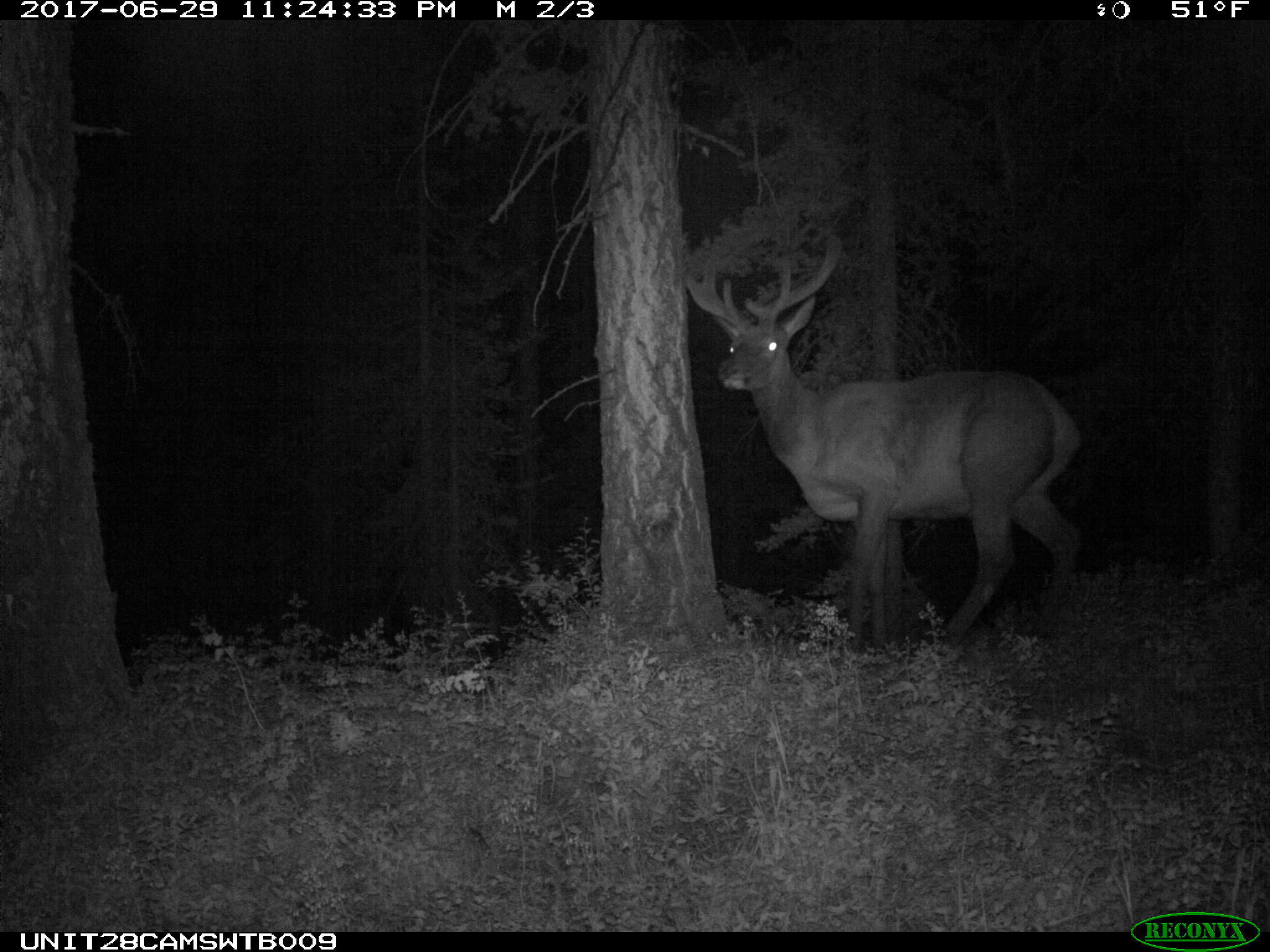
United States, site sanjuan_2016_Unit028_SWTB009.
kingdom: Animalia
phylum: Chordata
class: Mammalia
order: Artiodactyla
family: Cervidae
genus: Cervus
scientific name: Cervus elaphus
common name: red deer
Cervus elaphus (red deer).